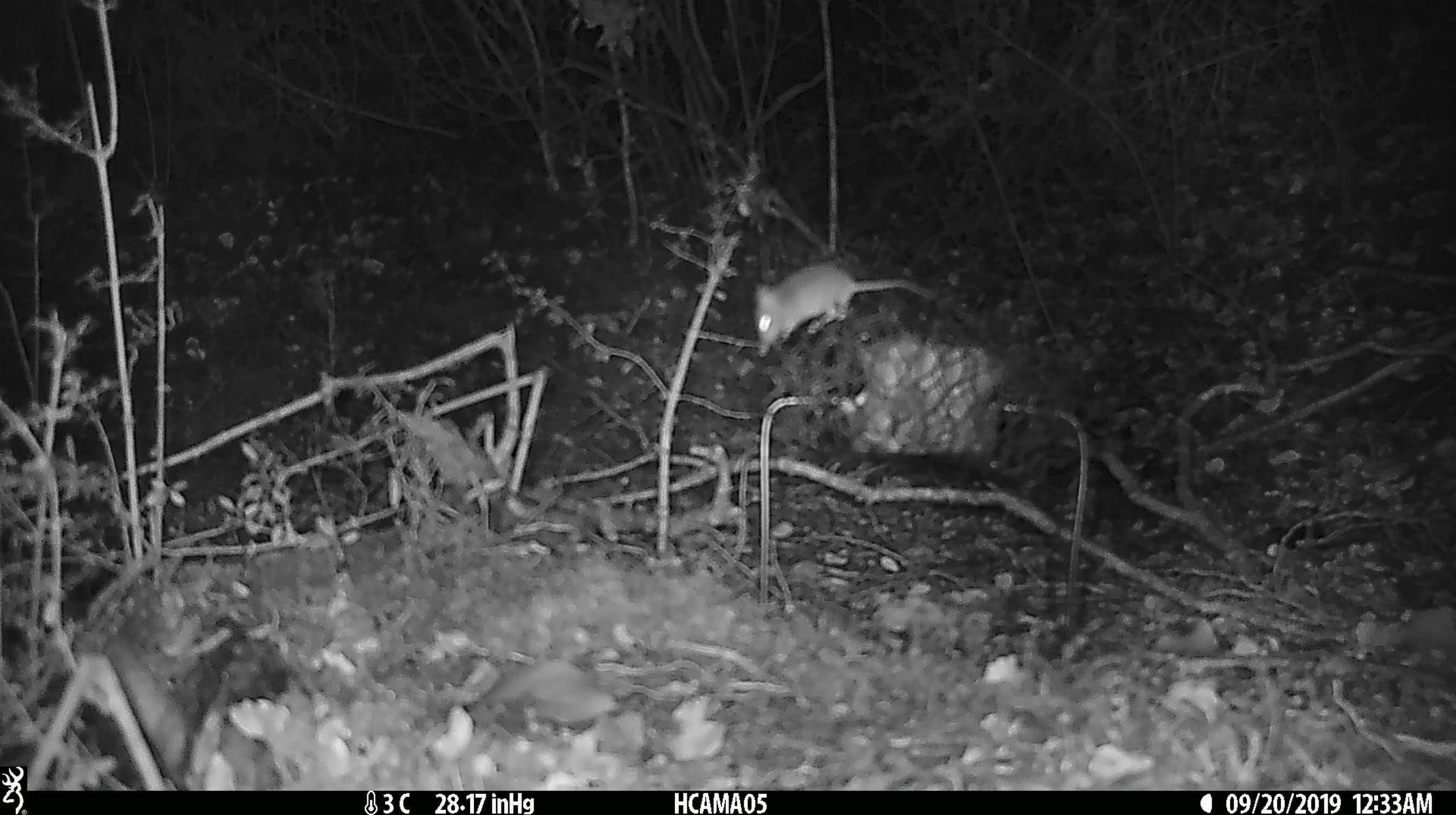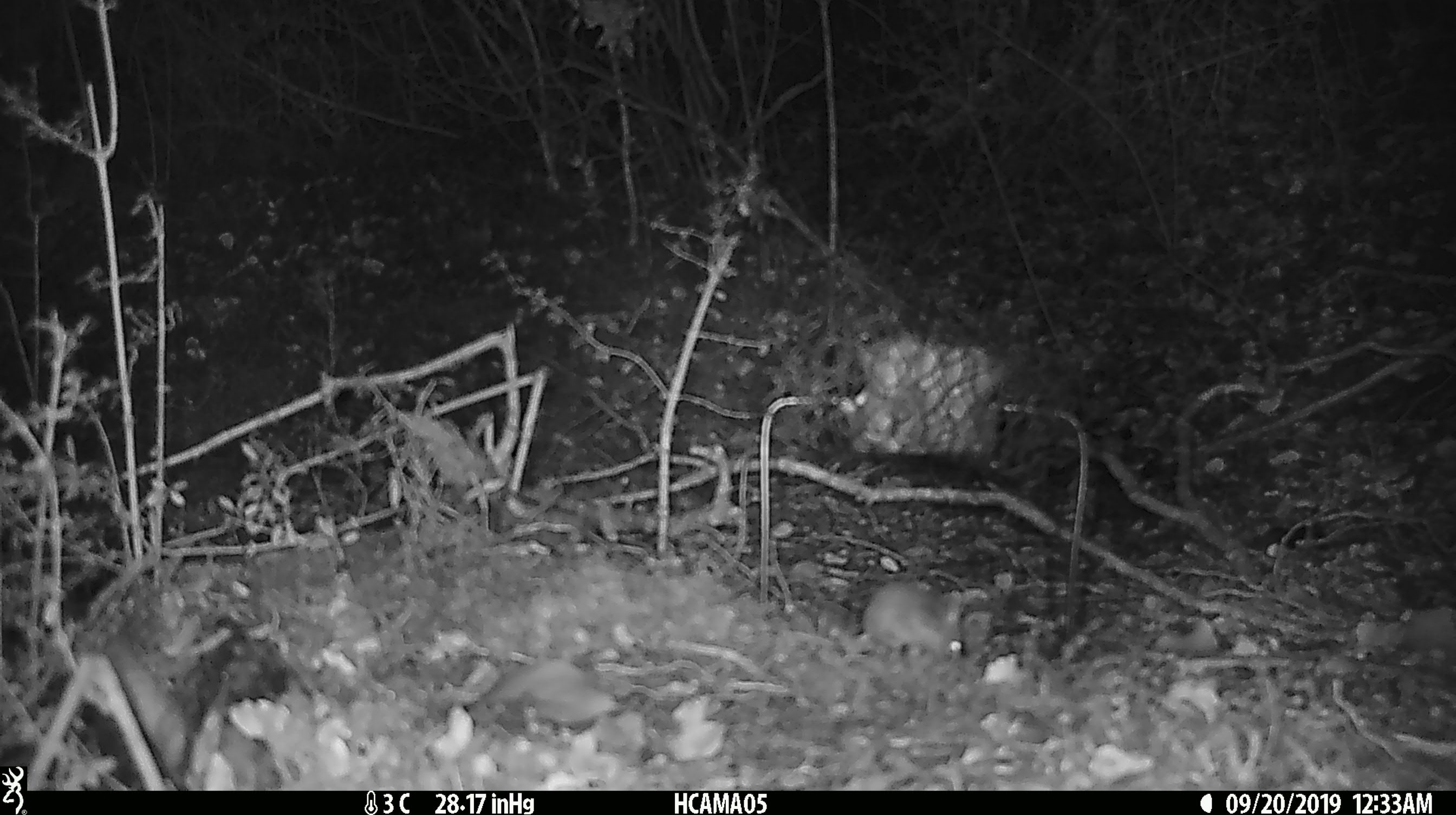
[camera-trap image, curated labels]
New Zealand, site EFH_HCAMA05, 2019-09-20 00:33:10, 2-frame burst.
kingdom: Animalia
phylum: Chordata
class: Mammalia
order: Rodentia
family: Muridae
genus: Mus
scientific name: Mus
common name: mouse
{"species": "mouse (Mus)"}